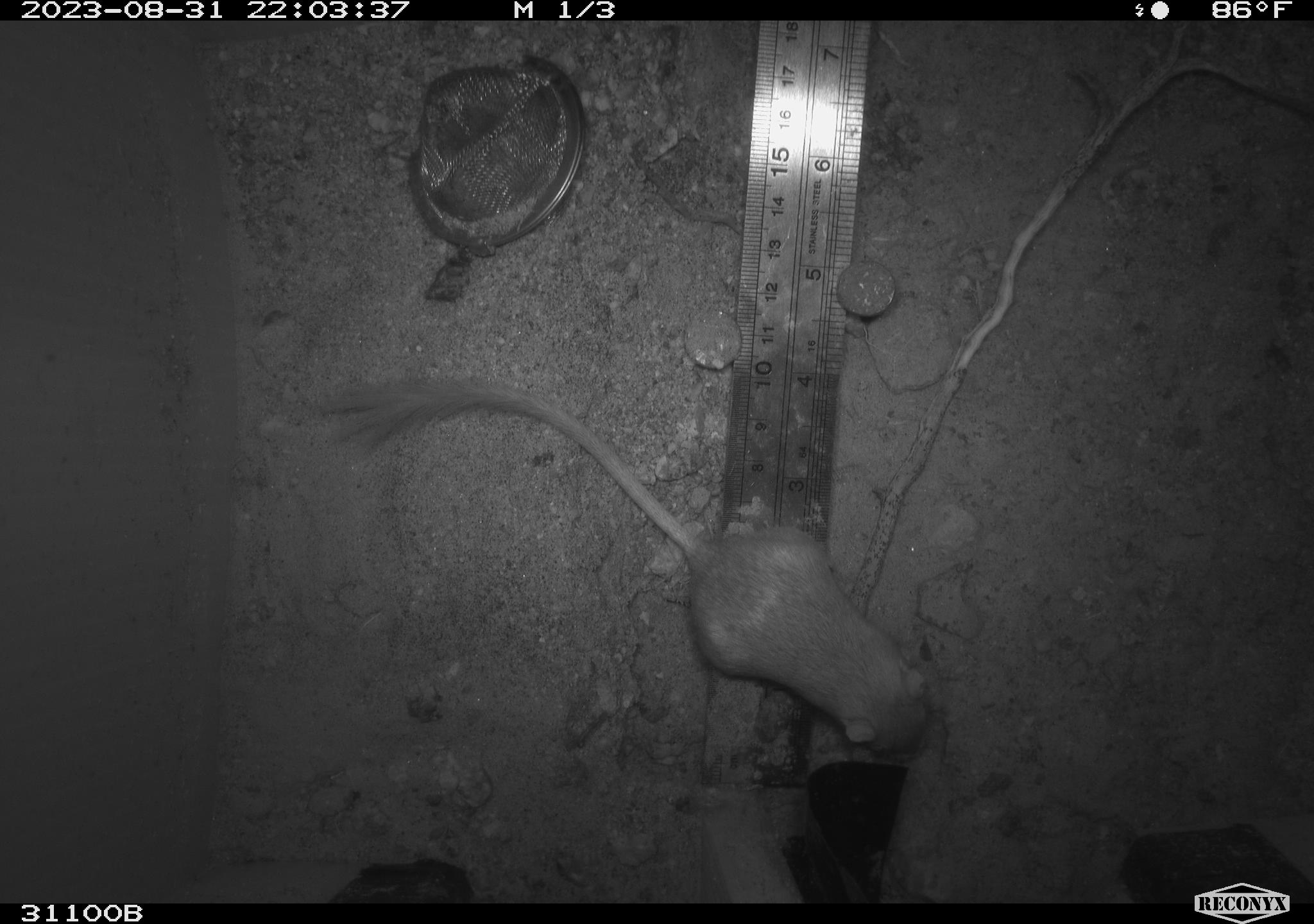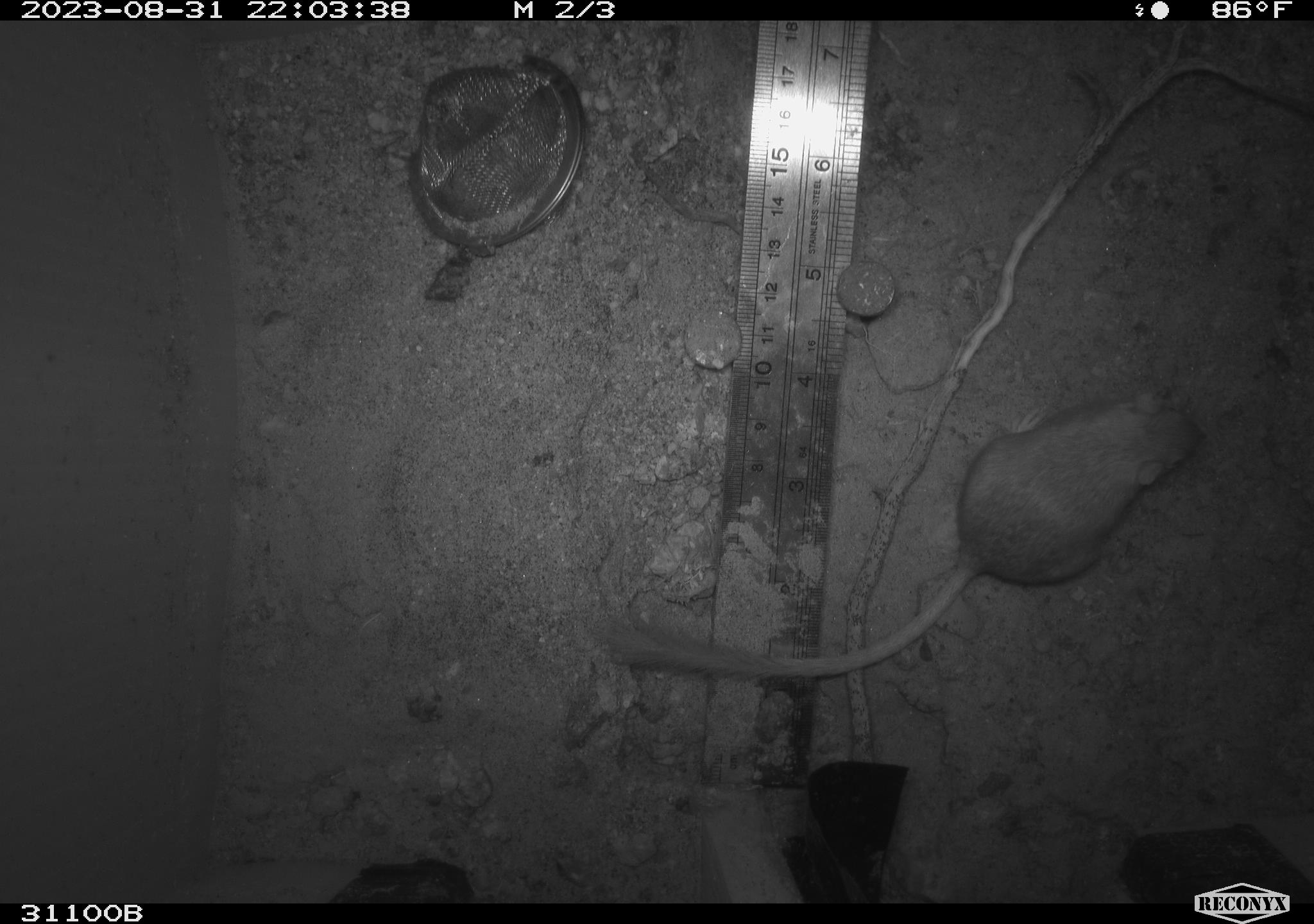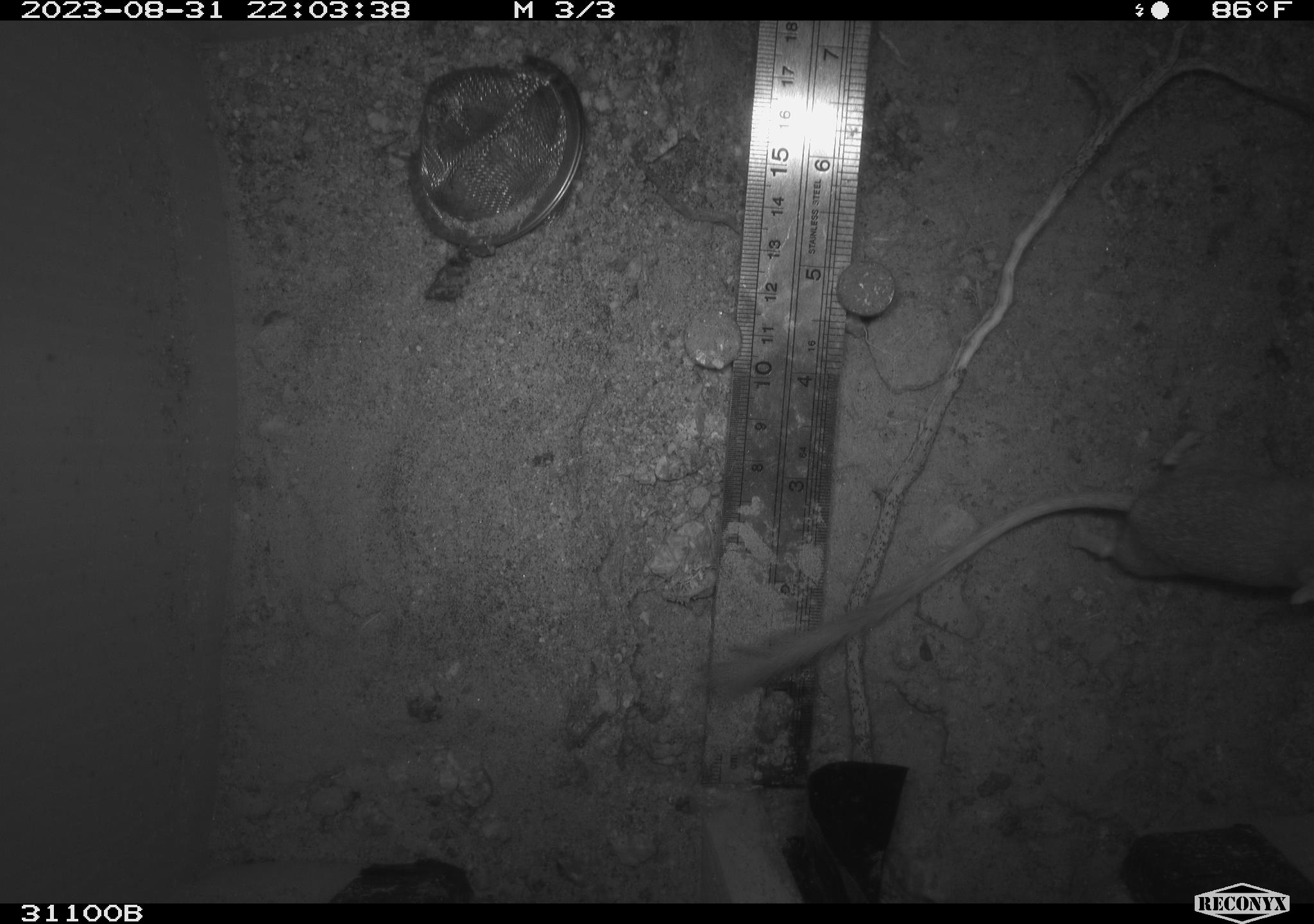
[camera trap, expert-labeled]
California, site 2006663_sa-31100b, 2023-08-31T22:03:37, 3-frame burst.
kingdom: Animalia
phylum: Chordata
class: Mammalia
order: Rodentia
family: Heteromyidae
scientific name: Heteromyidae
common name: kangaroo rats and pocket mice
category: heteromyidae family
Heteromyidae family (kangaroo rats and pocket mice) (Heteromyidae).